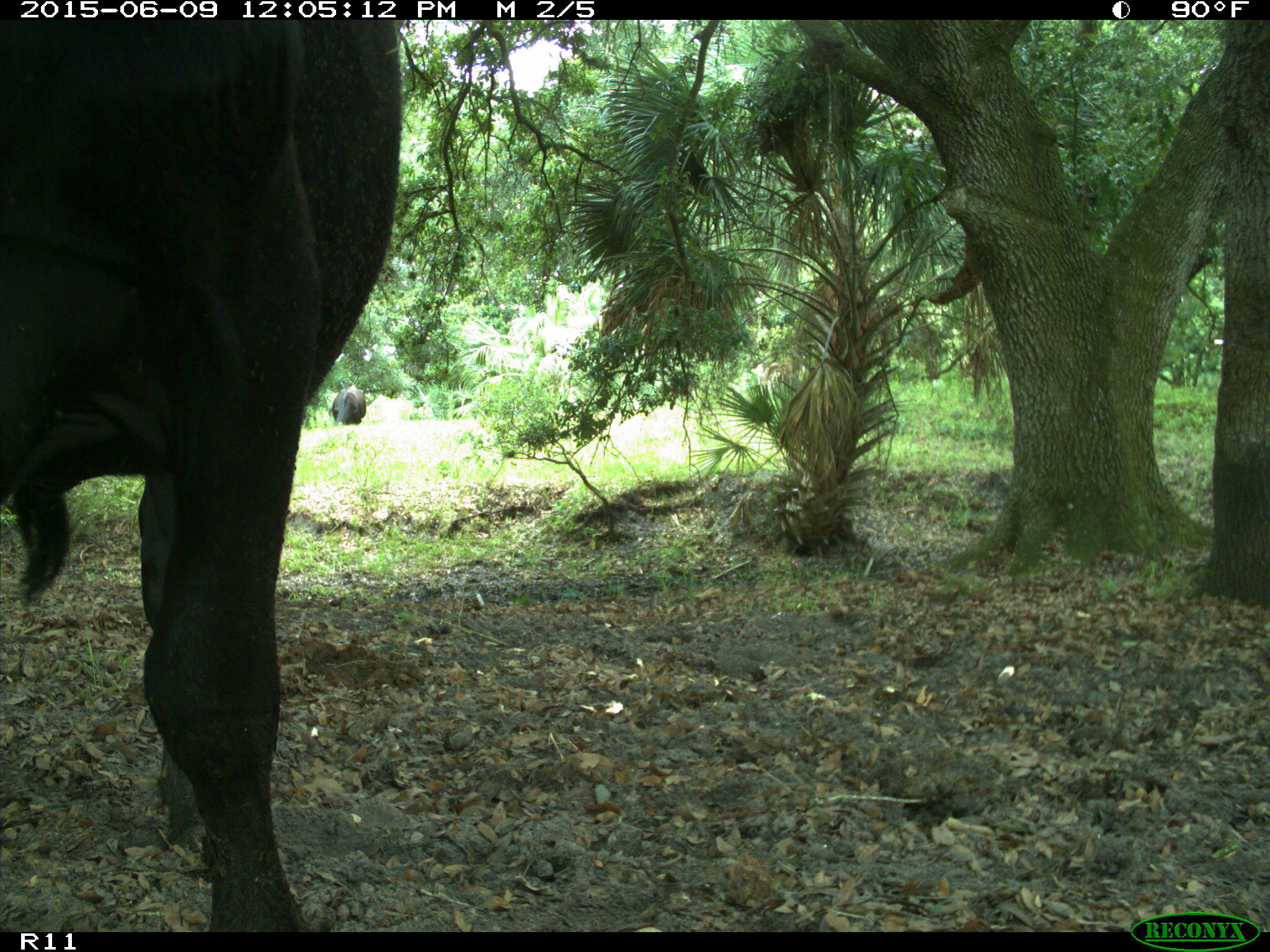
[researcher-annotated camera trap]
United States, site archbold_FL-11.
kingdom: Animalia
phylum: Chordata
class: Mammalia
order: Artiodactyla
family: Bovidae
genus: Bos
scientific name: Bos taurus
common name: domestic cow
Bos taurus (domestic cow).